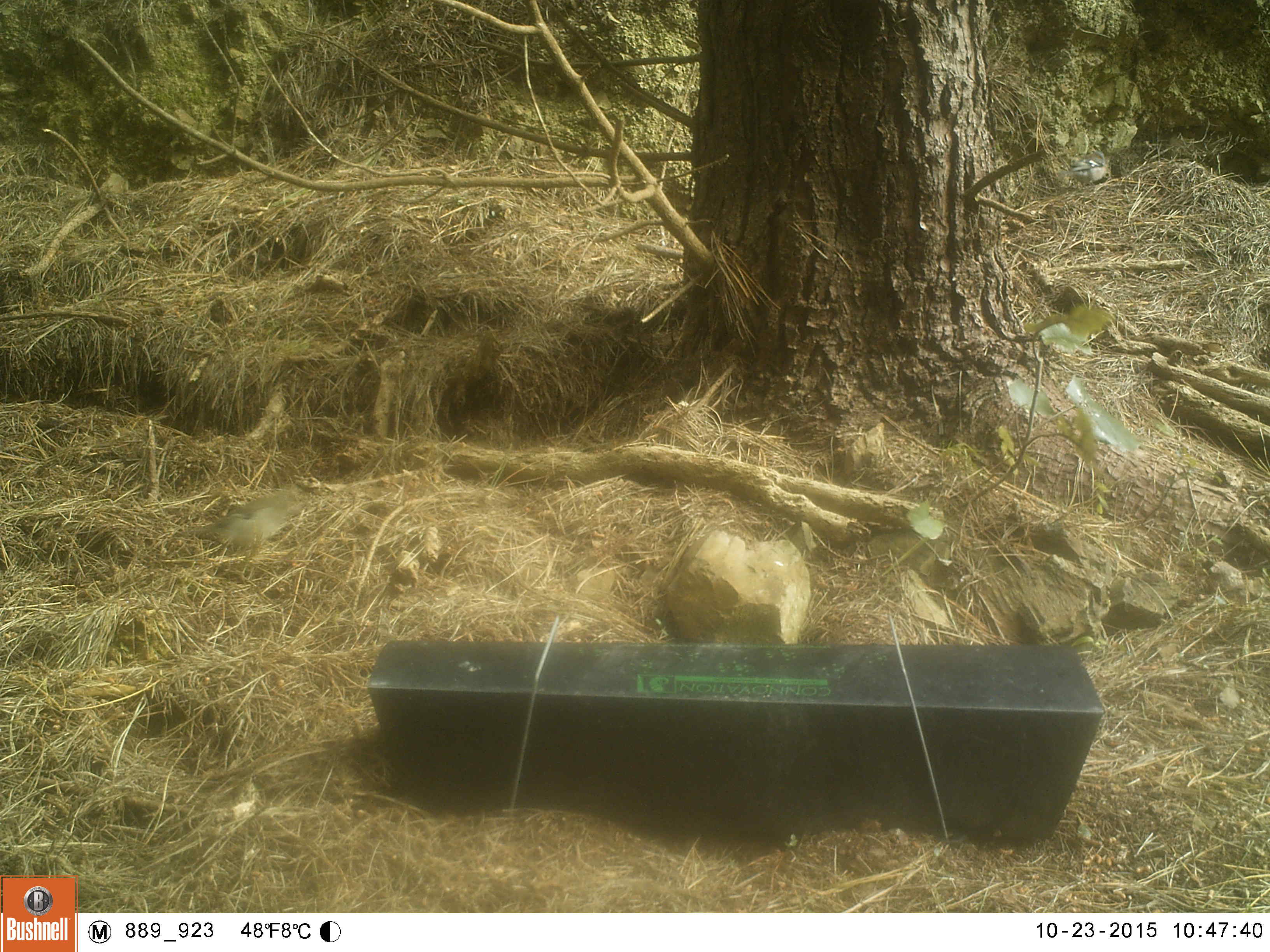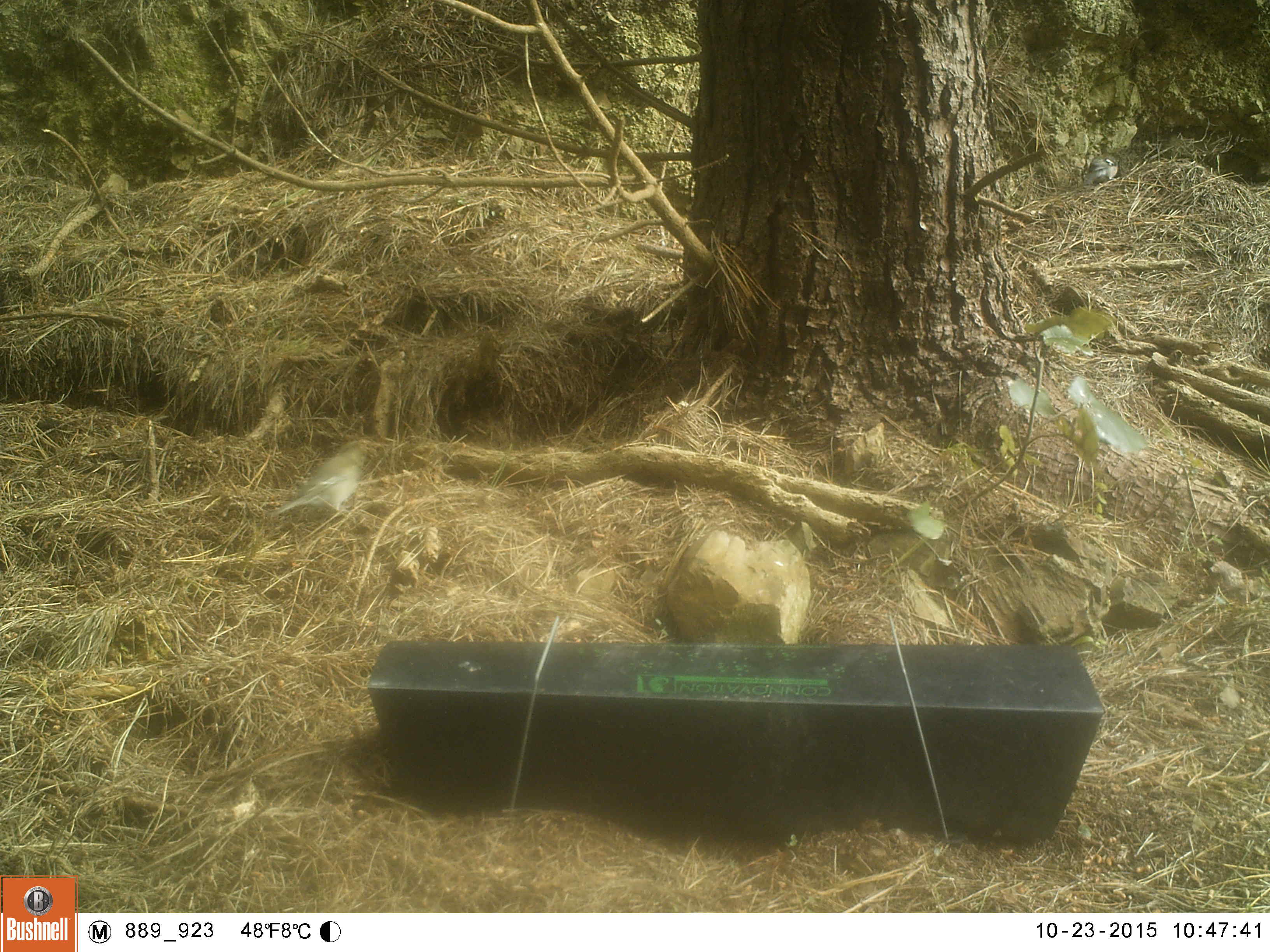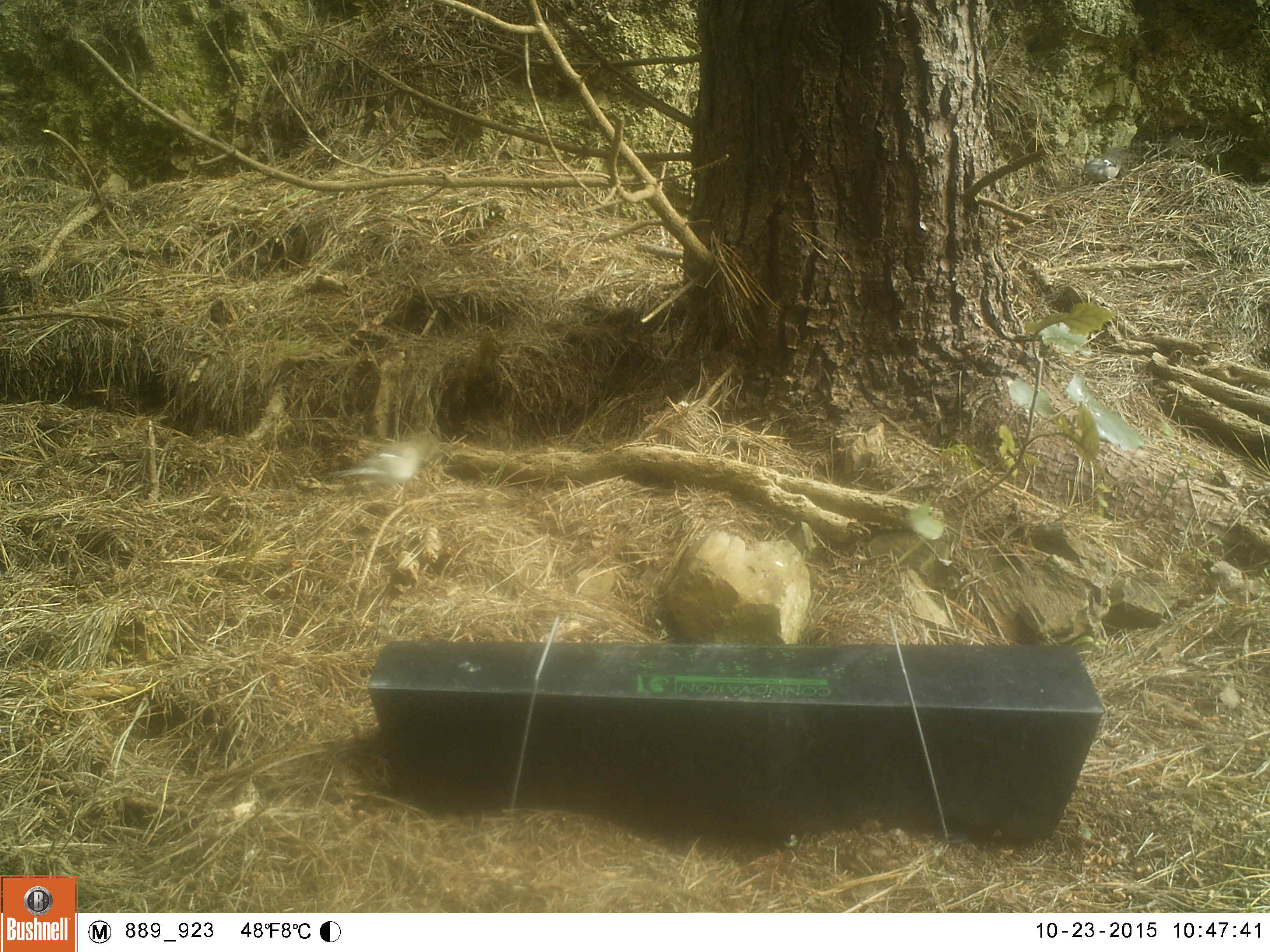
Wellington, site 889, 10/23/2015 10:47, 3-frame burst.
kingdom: Animalia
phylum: Chordata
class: Aves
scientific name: Aves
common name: bird